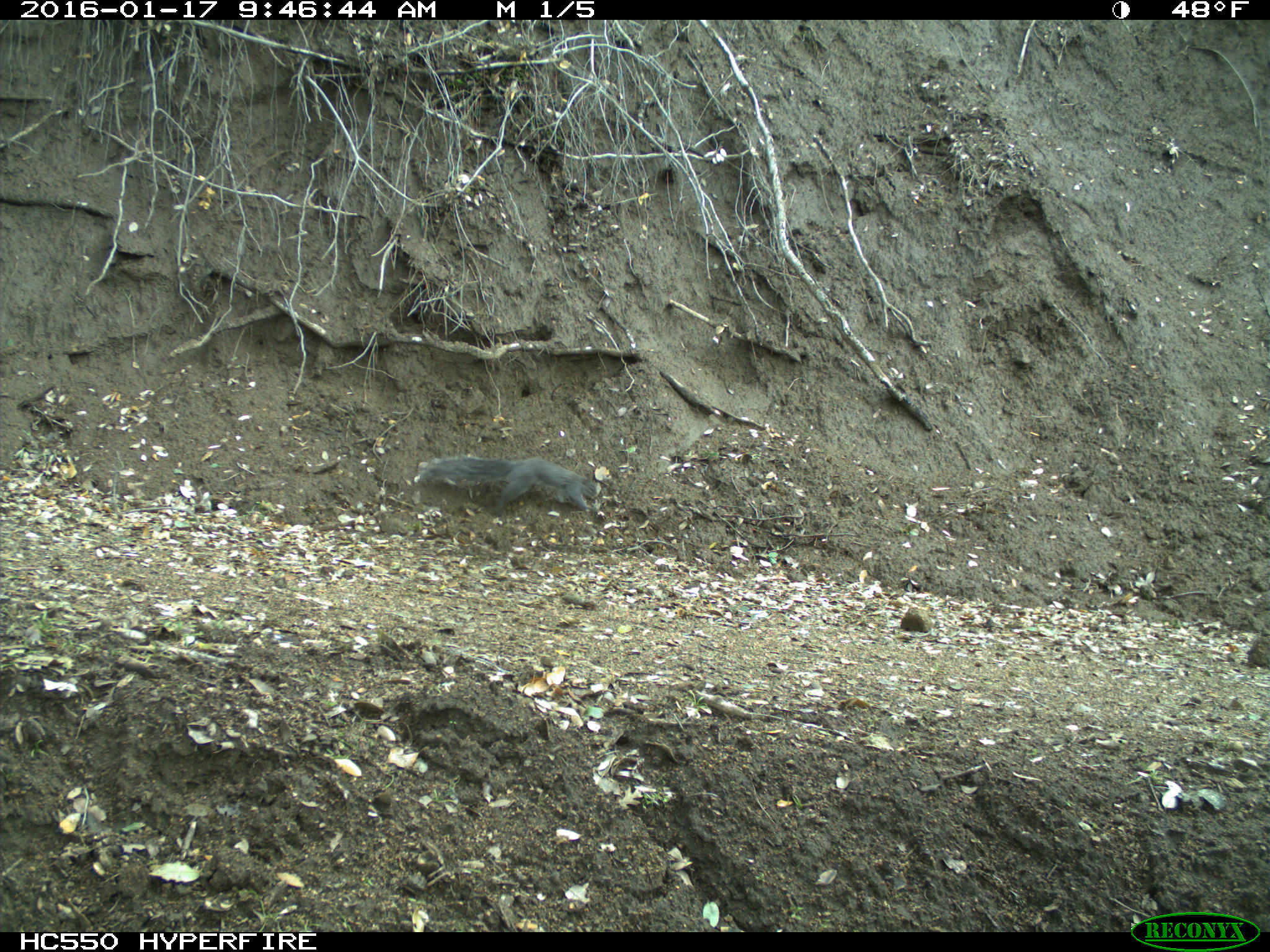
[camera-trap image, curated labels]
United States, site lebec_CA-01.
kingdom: Animalia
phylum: Chordata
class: Mammalia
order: Rodentia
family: Sciuridae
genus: Sciurus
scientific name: Sciurus carolinensis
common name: eastern gray squirrel